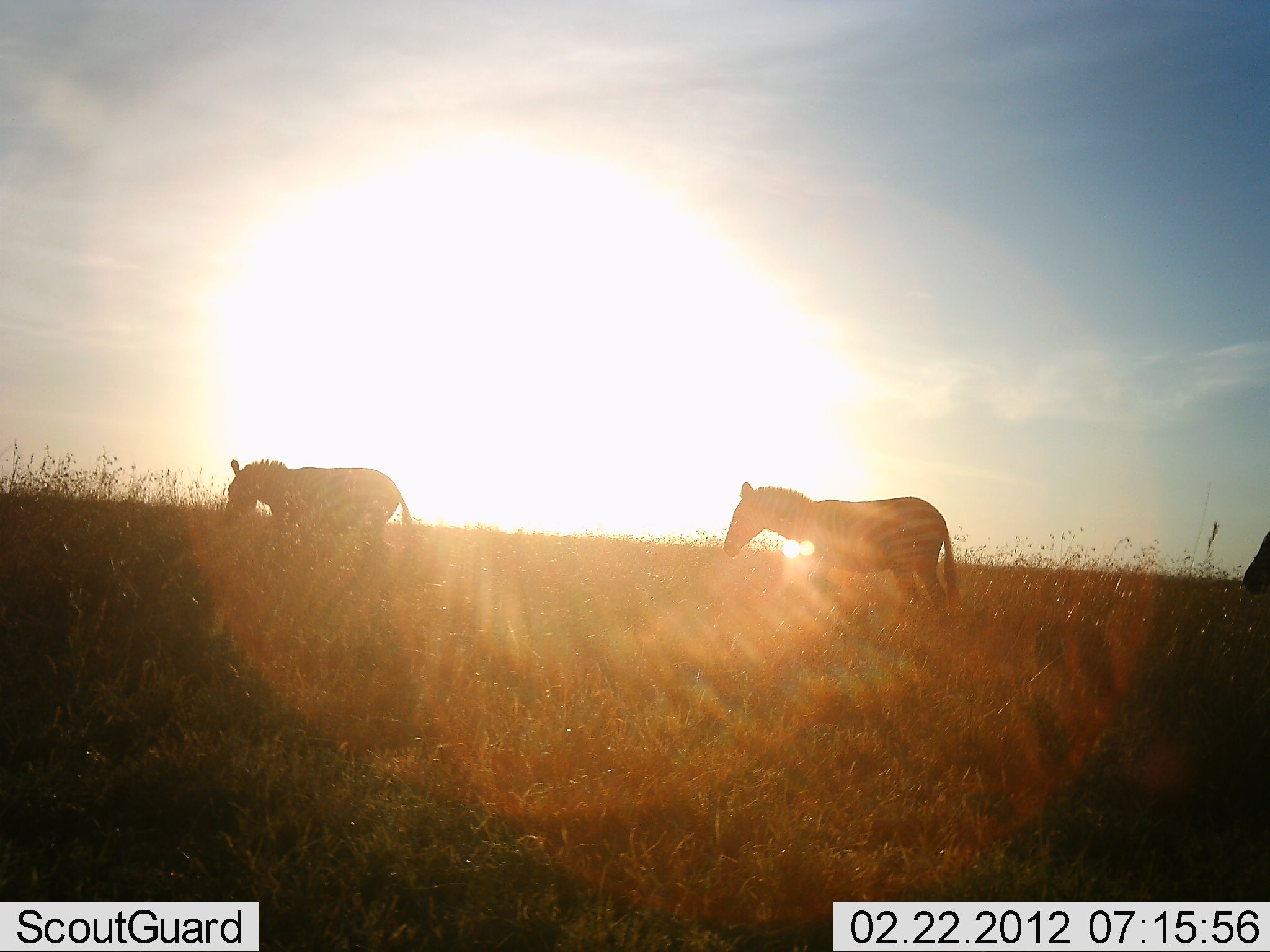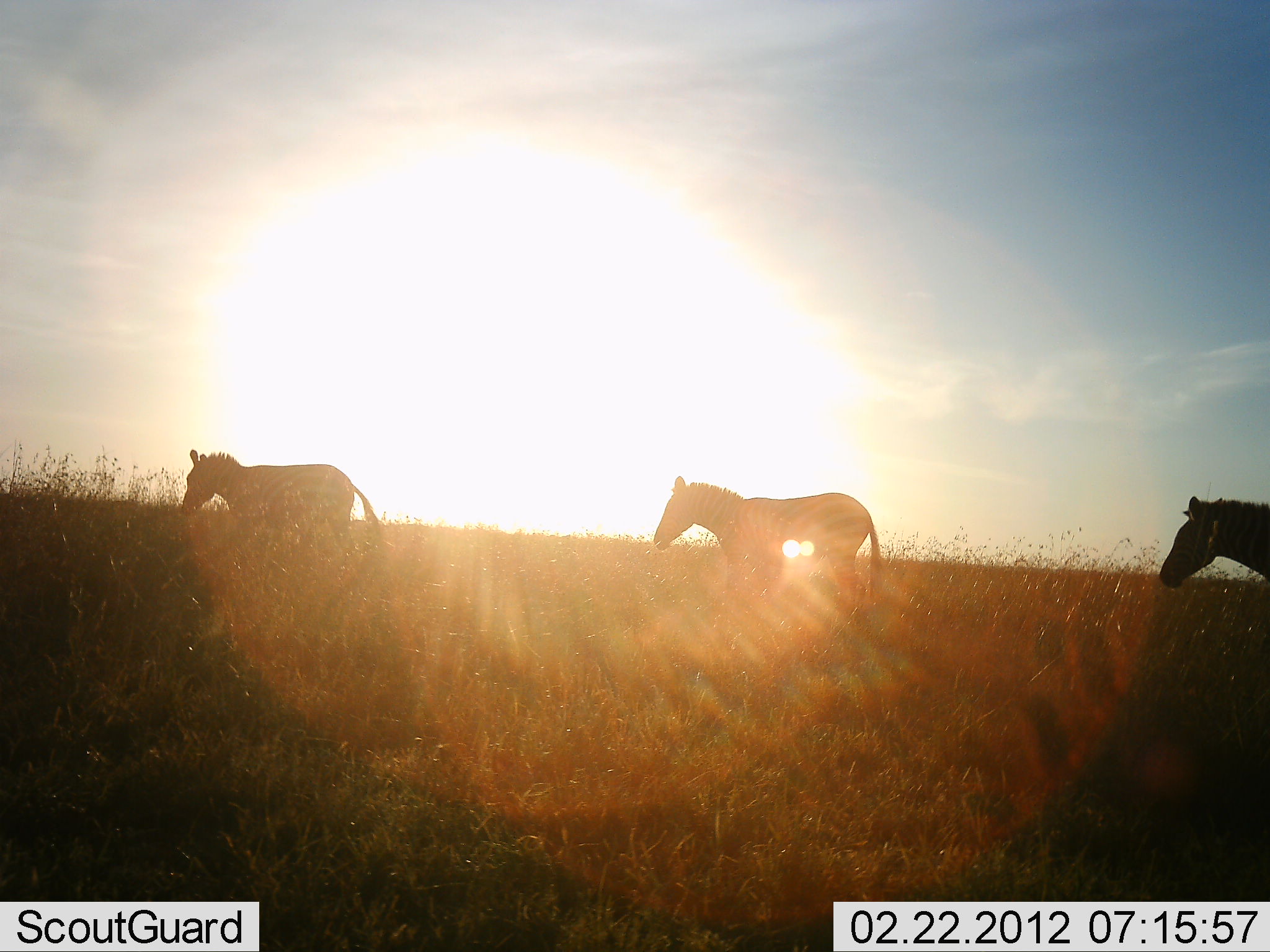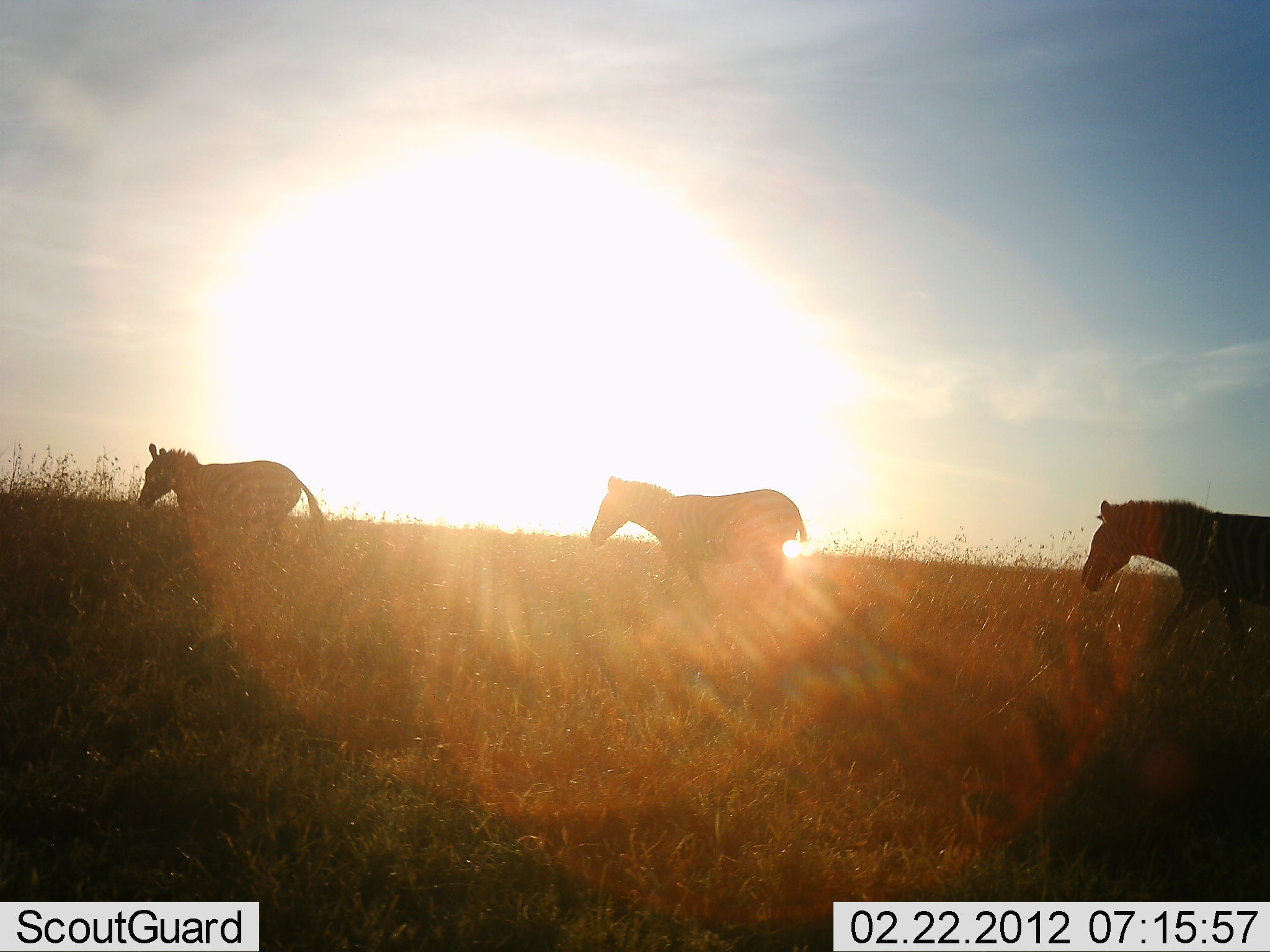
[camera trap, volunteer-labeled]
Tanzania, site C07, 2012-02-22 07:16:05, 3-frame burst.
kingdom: Animalia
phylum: Chordata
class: Mammalia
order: Perissodactyla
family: Equidae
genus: Equus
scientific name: Equus quagga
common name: plains zebra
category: zebra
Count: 3.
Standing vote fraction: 0%.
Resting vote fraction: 0%.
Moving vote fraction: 100%.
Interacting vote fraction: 0%.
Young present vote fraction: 0%.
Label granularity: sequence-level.